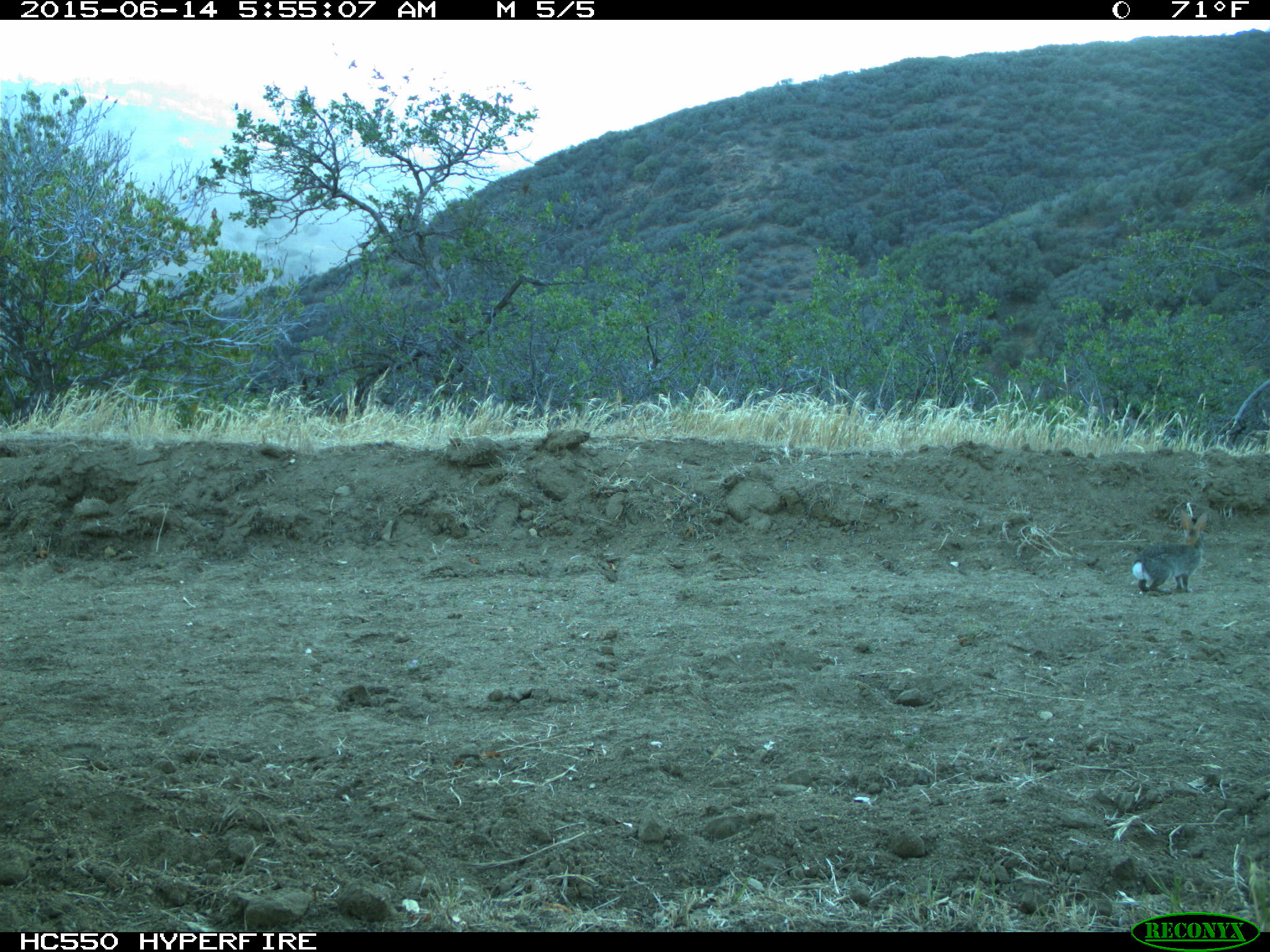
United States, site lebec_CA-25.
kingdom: Animalia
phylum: Chordata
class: Mammalia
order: Lagomorpha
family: Leporidae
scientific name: Leporidae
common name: rabbits and hares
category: unidentified rabbit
Unidentified rabbit (rabbits and hares) (Leporidae).